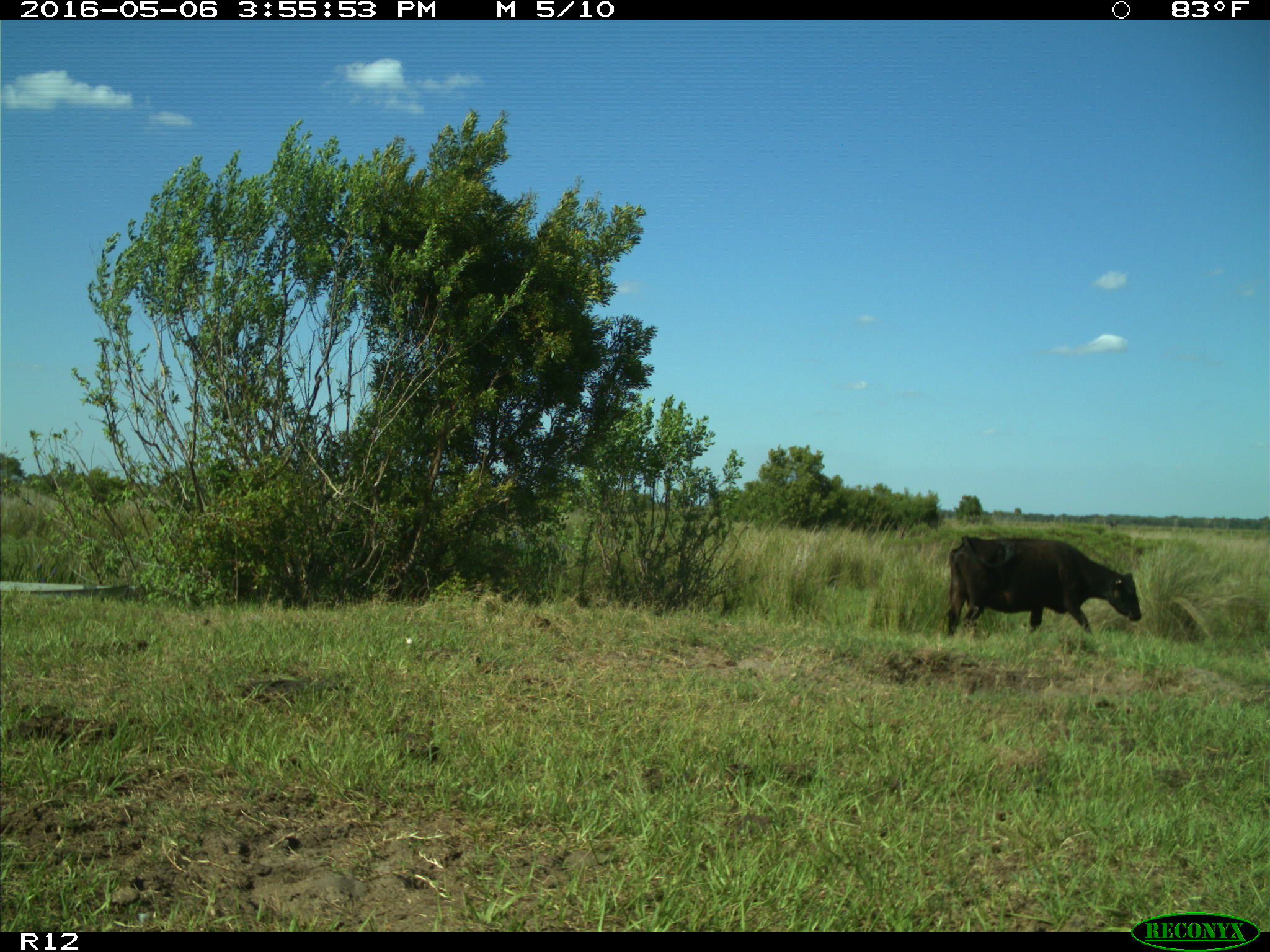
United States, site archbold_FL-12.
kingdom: Animalia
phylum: Chordata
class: Mammalia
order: Artiodactyla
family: Bovidae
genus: Bos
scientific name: Bos taurus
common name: domestic cow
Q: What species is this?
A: Bos taurus (domestic cow).